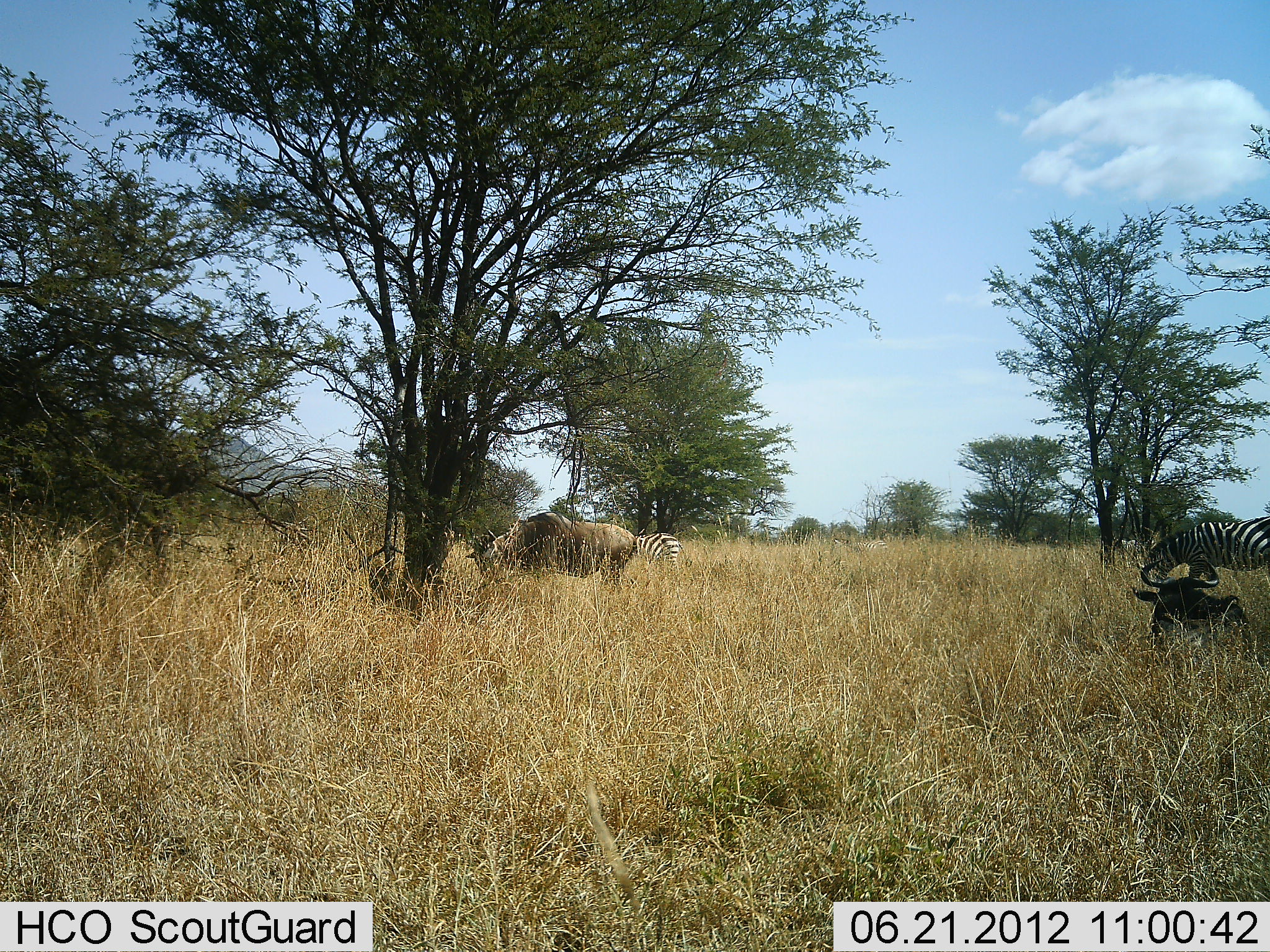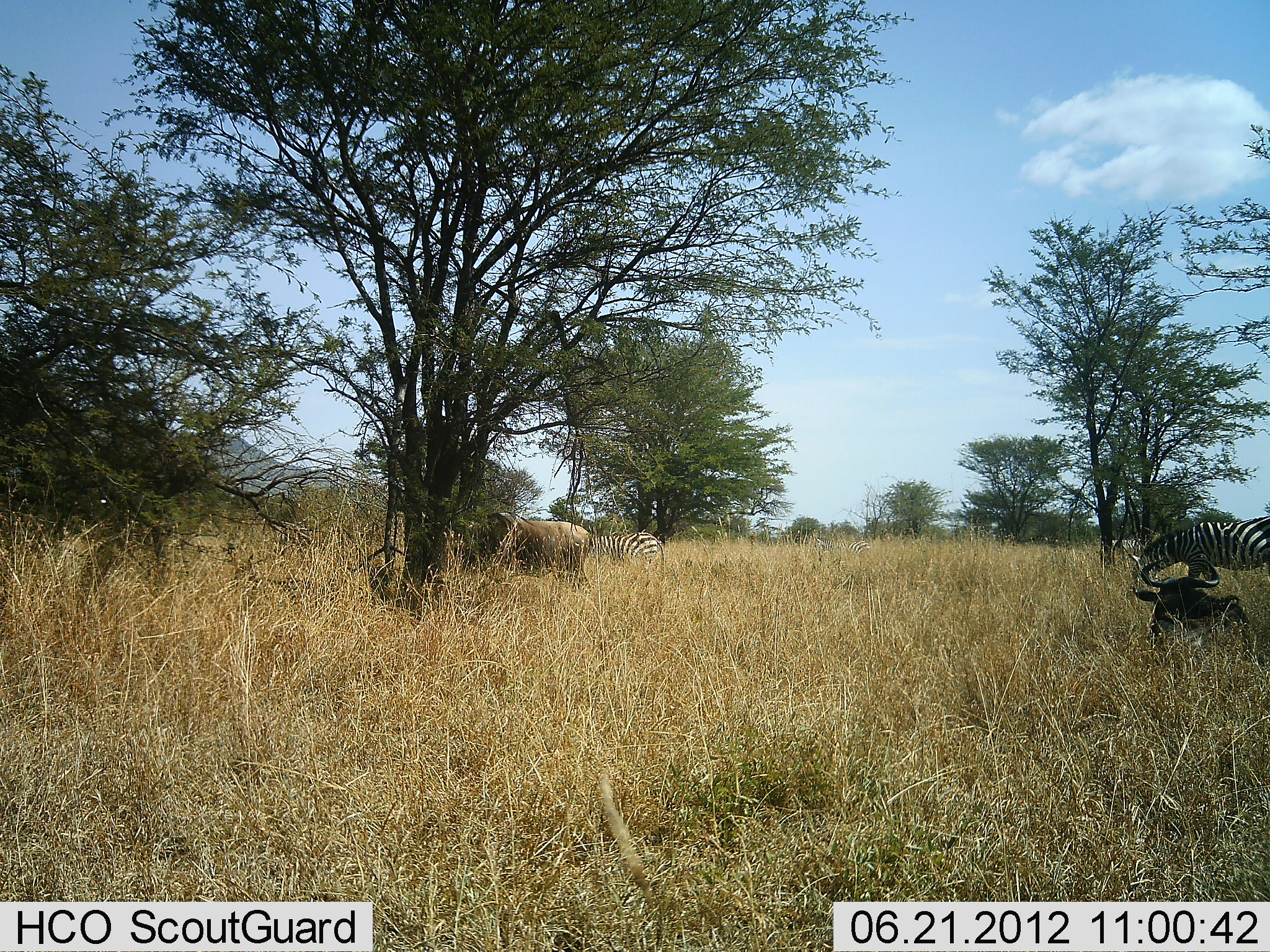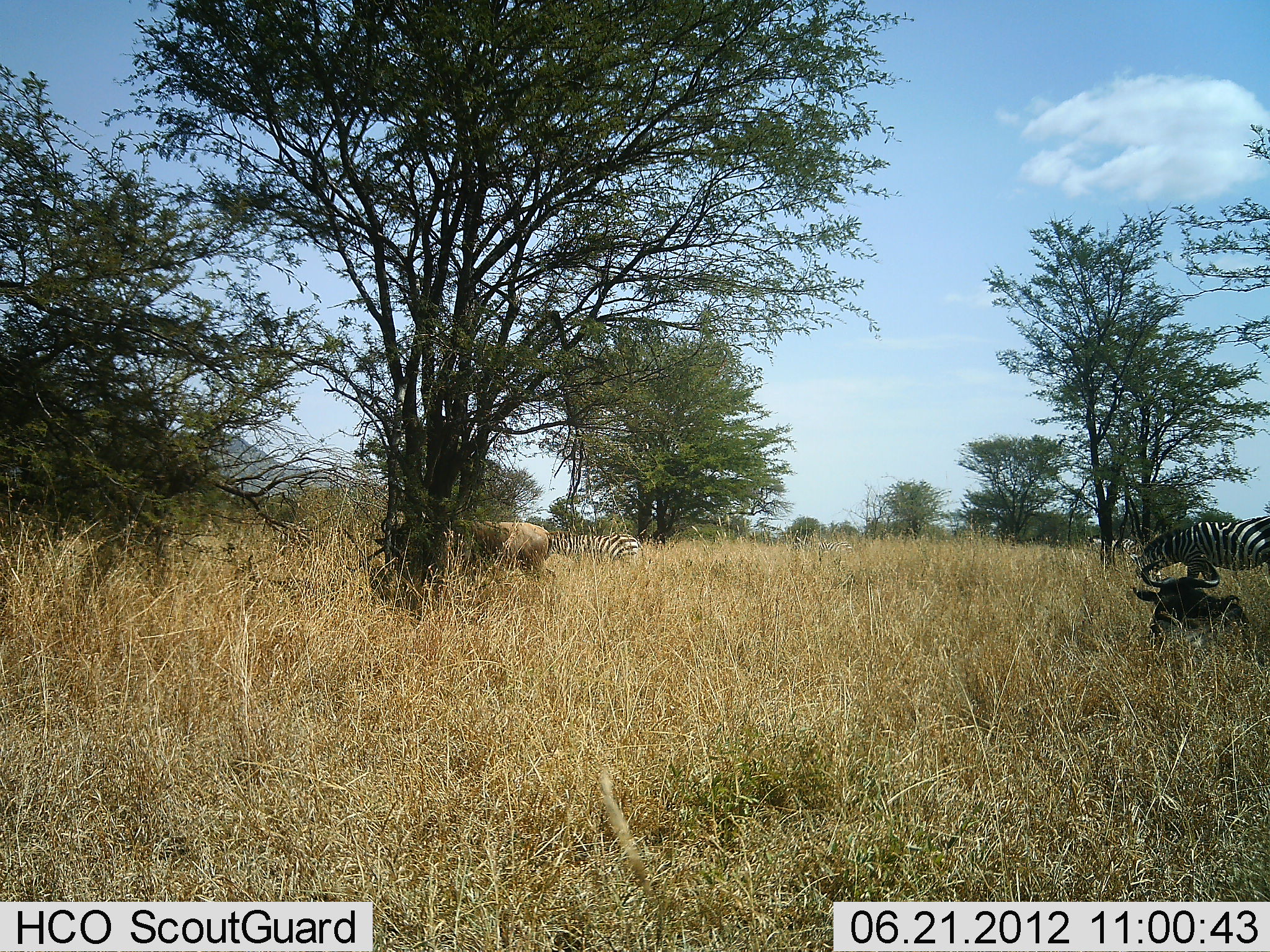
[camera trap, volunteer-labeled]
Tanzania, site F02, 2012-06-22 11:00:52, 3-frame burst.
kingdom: Animalia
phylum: Chordata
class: Mammalia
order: Artiodactyla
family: Bovidae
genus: Connochaetes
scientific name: Connochaetes taurinus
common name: blue wildebeest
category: wildebeest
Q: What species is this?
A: Wildebeest (blue wildebeest) (Connochaetes taurinus).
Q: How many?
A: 2.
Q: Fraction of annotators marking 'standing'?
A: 40%.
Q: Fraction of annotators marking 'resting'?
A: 100%.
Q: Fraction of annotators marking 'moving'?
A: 20%.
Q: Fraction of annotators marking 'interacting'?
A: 0%.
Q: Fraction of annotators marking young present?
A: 0%.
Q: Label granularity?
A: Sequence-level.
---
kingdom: Animalia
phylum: Chordata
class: Mammalia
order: Perissodactyla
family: Equidae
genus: Equus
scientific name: Equus quagga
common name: plains zebra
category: zebra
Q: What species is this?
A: Zebra (plains zebra) (Equus quagga).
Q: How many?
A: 2.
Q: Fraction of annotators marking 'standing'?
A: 31%.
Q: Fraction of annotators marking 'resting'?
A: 0%.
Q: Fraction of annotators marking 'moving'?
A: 69%.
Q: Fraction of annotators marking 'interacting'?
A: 0%.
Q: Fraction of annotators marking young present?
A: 0%.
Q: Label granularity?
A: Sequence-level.